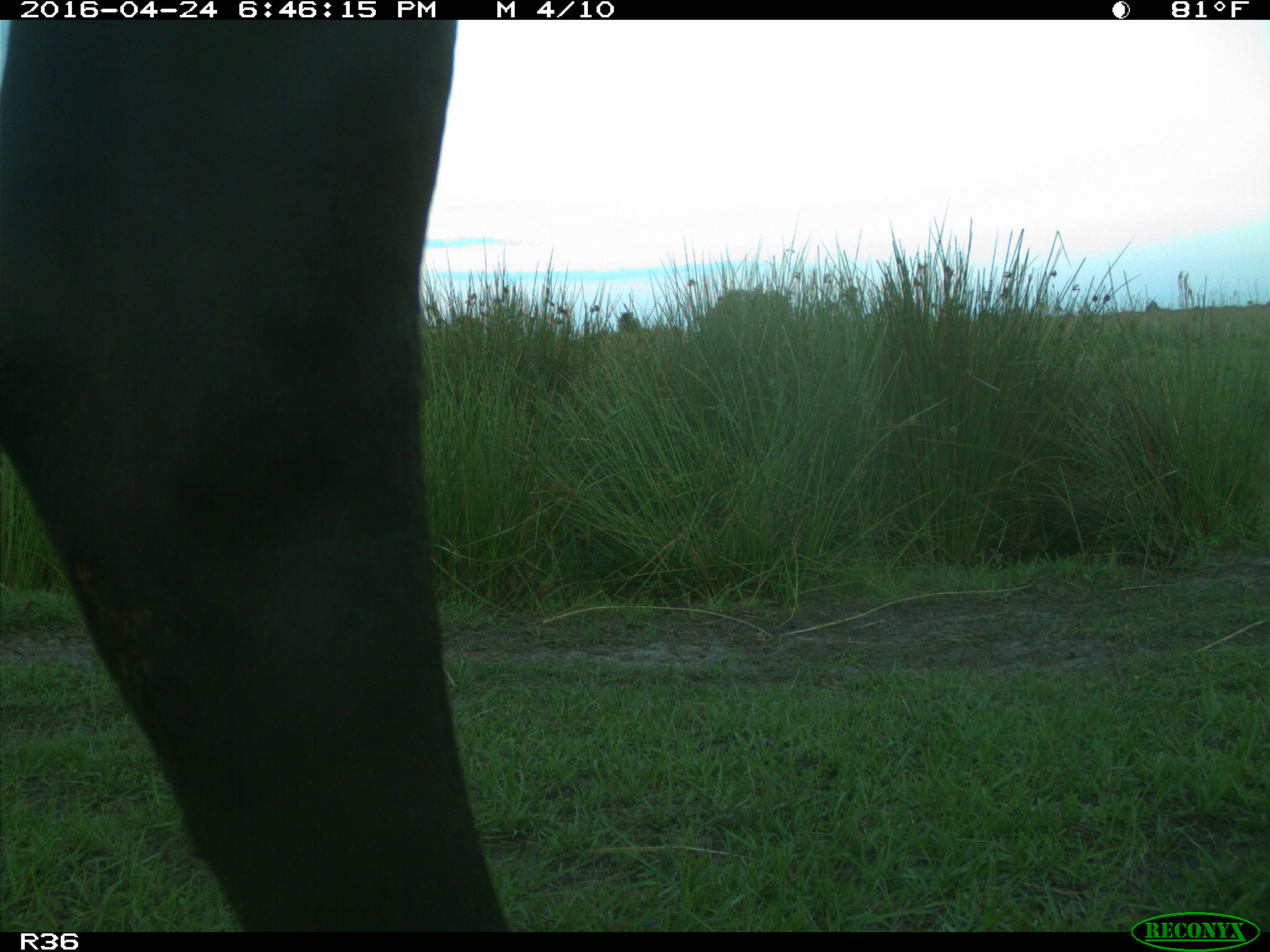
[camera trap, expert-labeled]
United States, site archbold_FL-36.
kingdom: Animalia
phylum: Chordata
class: Mammalia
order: Artiodactyla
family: Bovidae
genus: Bos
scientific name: Bos taurus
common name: domestic cow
Bos taurus (domestic cow).